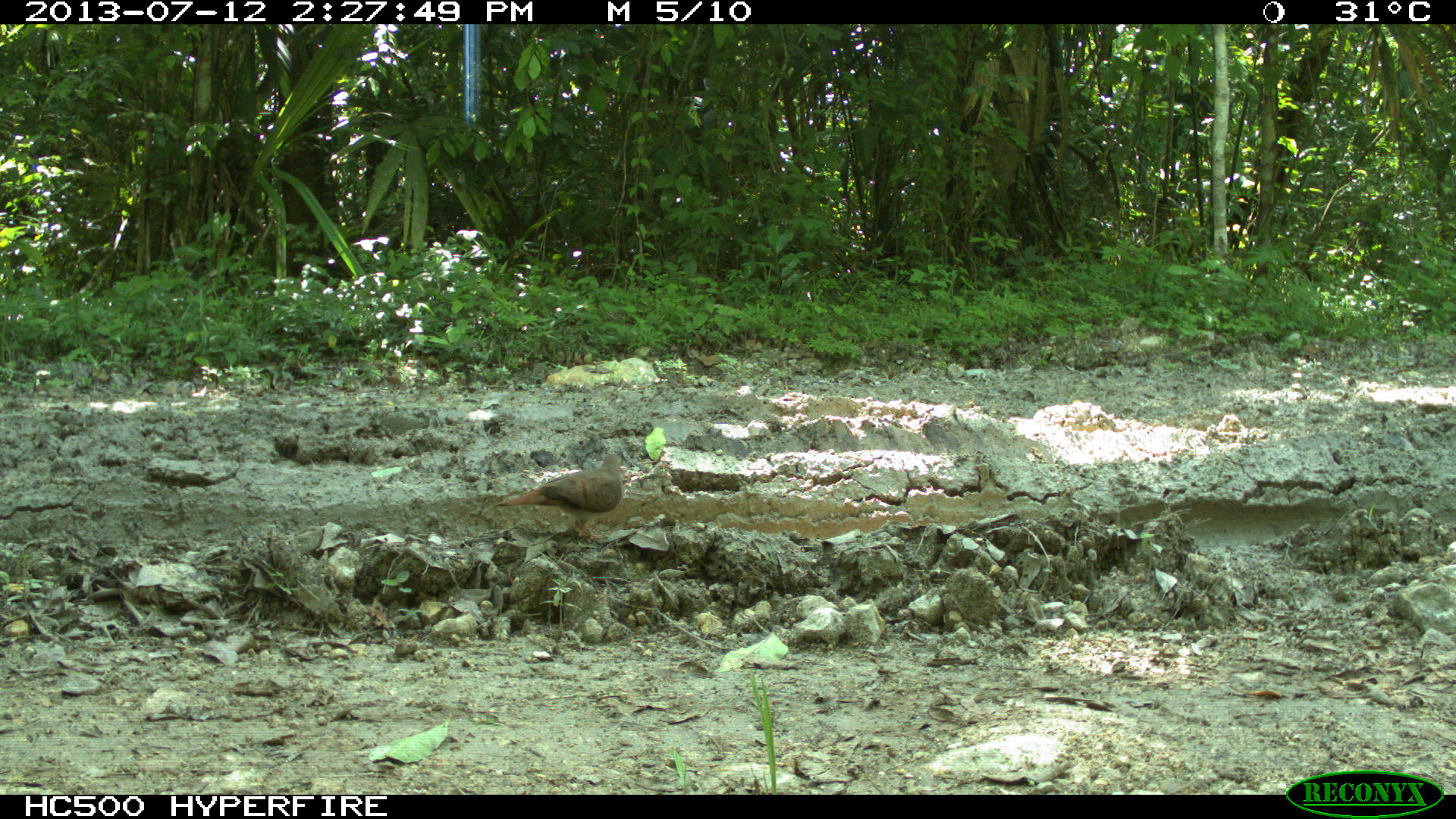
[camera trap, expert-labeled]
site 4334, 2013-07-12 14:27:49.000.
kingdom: Animalia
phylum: Chordata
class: Aves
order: Columbiformes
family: Columbidae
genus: Leptotila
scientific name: Leptotila plumbeiceps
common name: gray-headed dove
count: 1